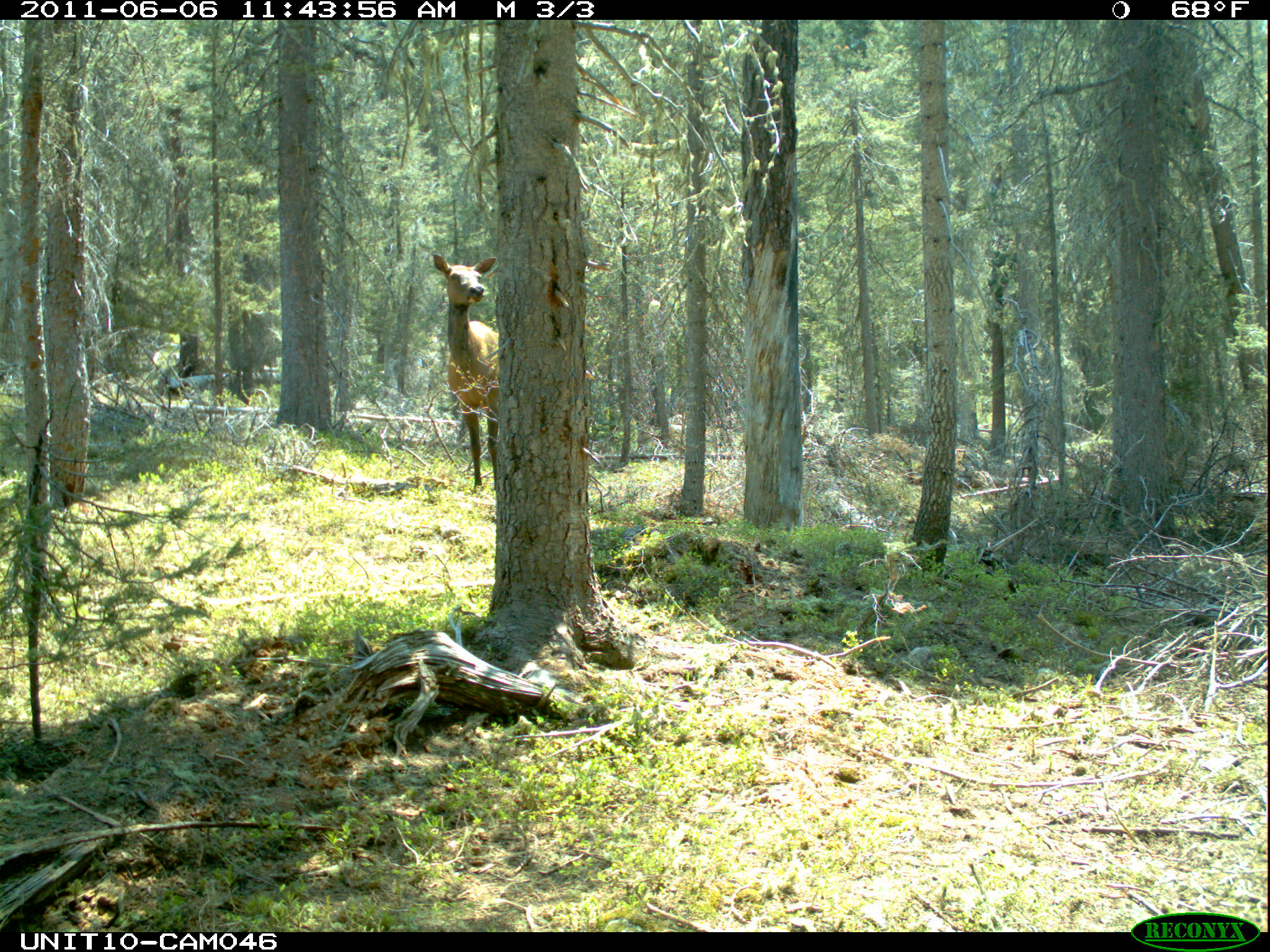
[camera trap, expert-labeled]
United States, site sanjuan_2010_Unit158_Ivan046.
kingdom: Animalia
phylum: Chordata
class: Mammalia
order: Artiodactyla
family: Cervidae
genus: Cervus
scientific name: Cervus elaphus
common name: red deer